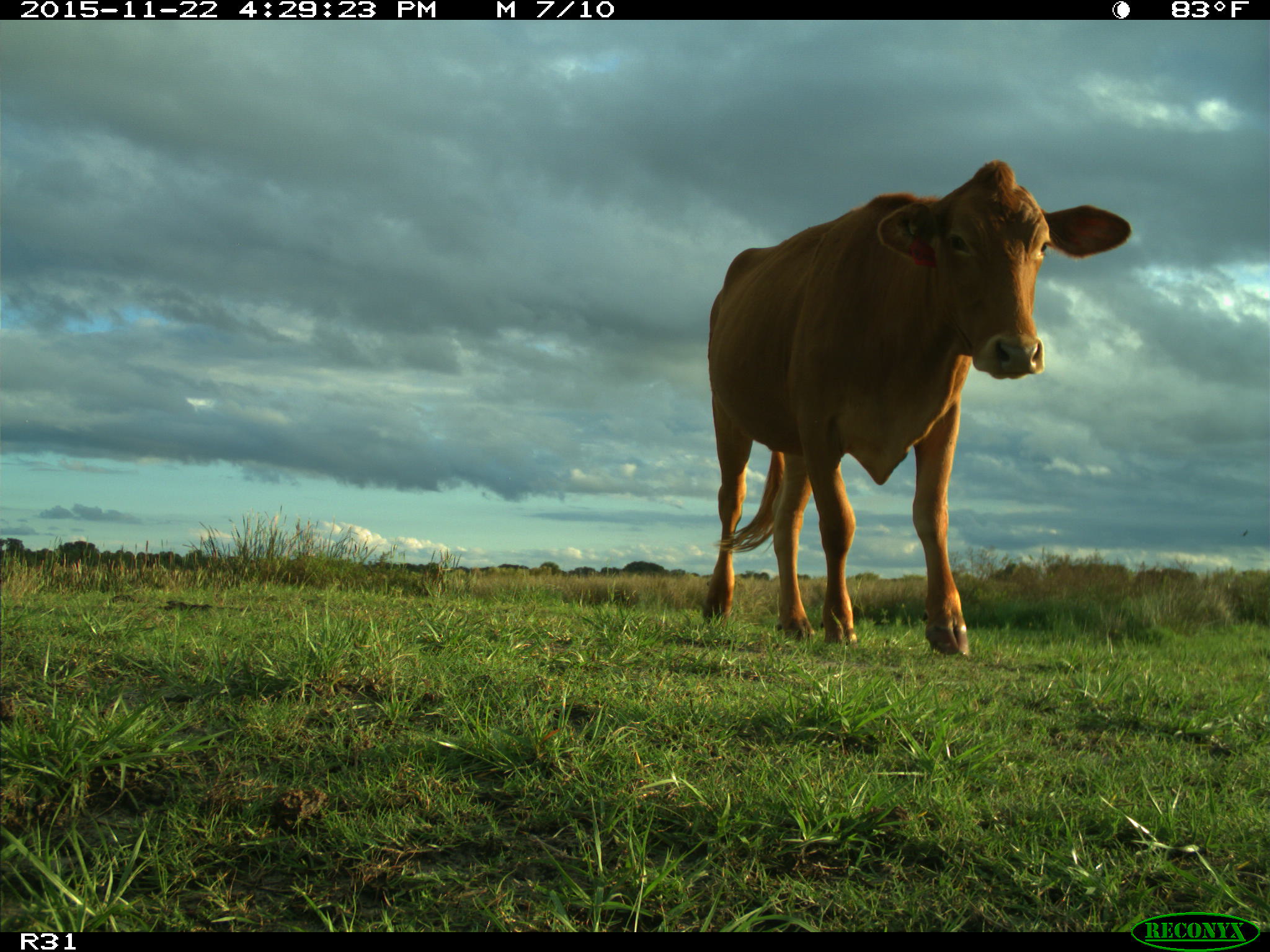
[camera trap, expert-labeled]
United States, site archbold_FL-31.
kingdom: Animalia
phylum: Chordata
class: Mammalia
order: Artiodactyla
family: Bovidae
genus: Bos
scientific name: Bos taurus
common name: domestic cow